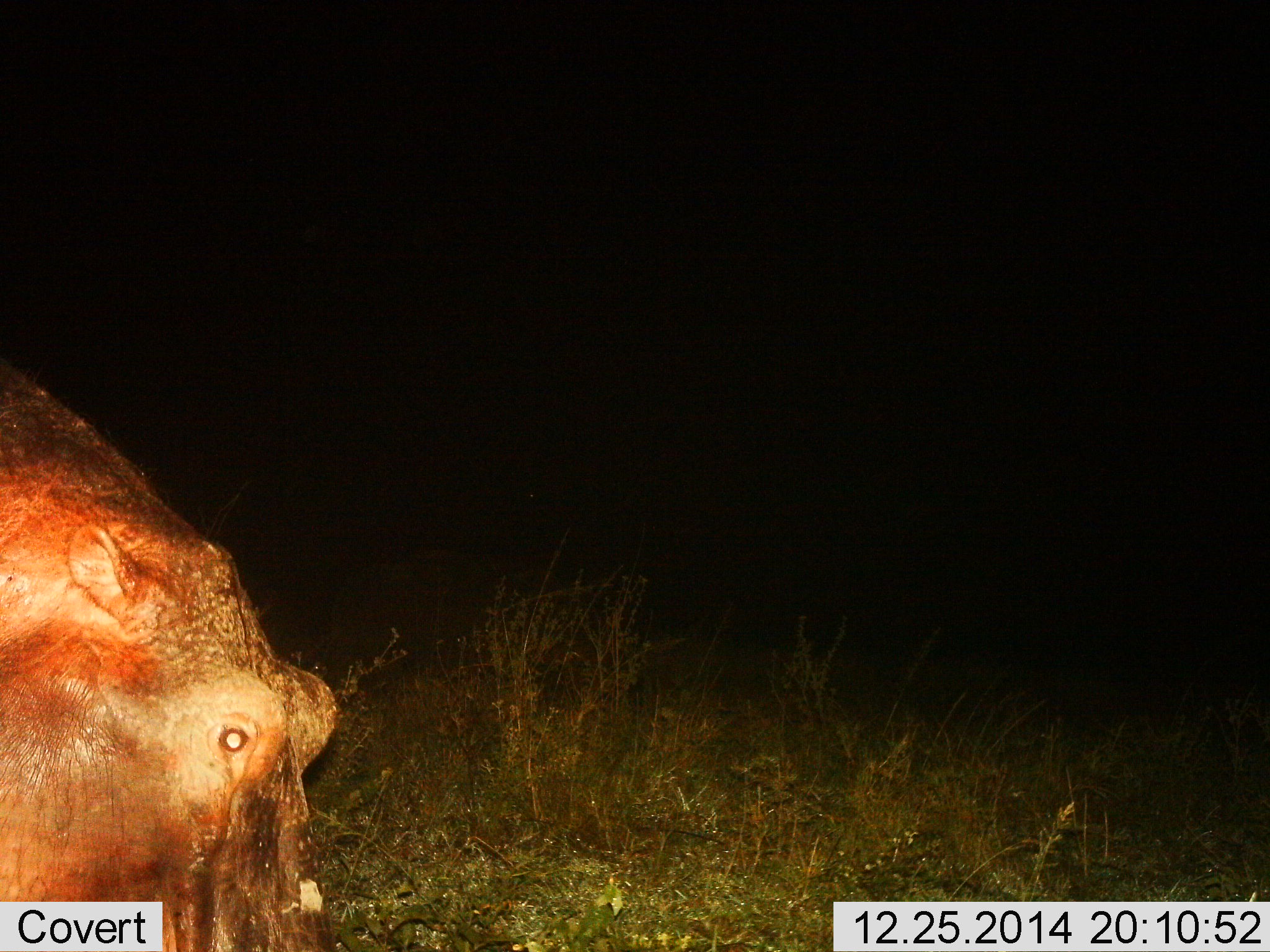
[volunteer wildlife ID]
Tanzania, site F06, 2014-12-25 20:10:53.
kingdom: Animalia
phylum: Chordata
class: Mammalia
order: Artiodactyla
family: Hippopotamidae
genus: Hippopotamus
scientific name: Hippopotamus amphibius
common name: hippopotamus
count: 1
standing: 60%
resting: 0%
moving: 0%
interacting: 0%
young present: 0%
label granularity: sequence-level